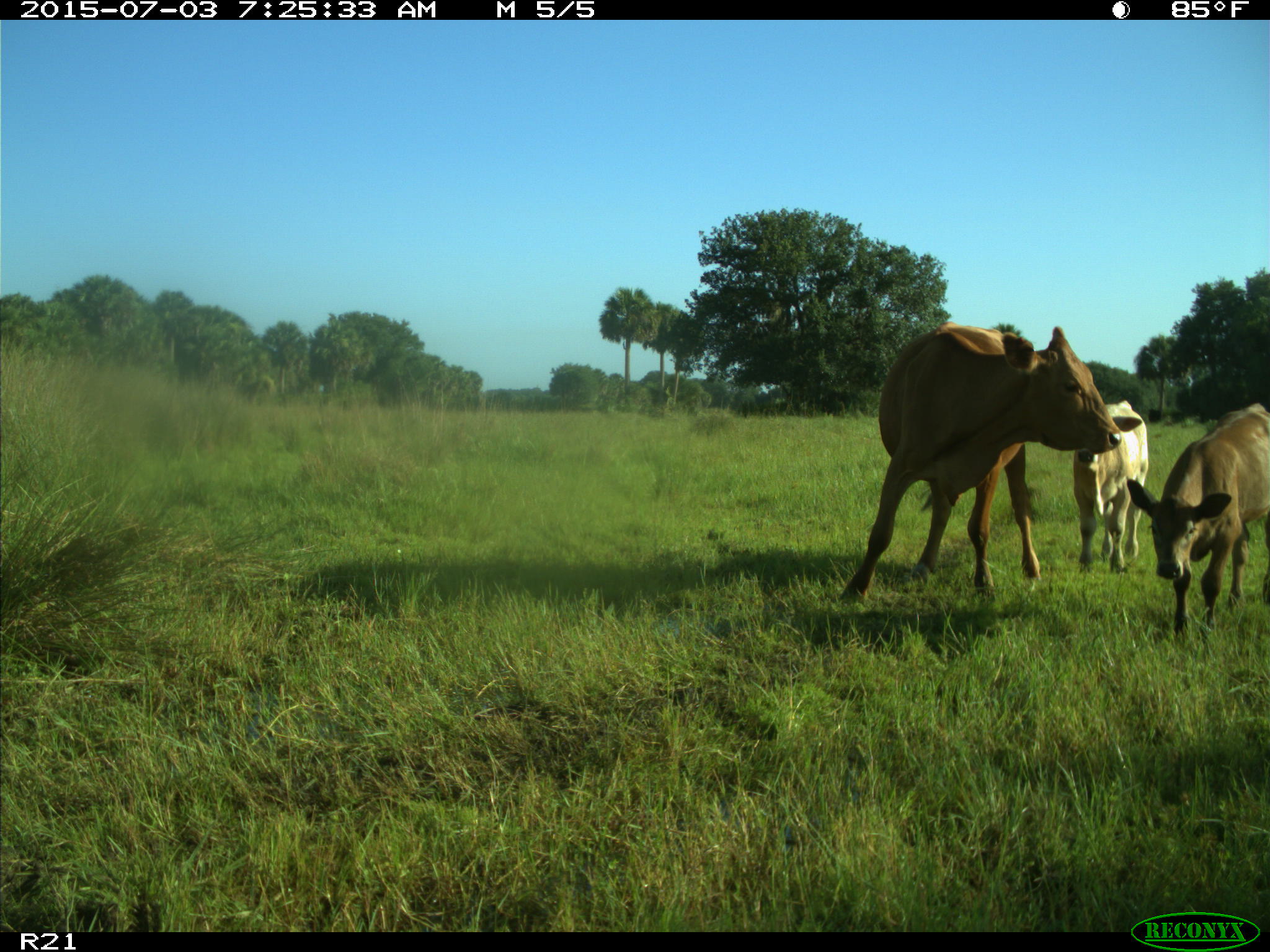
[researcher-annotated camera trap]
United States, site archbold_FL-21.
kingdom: Animalia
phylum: Chordata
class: Mammalia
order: Artiodactyla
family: Bovidae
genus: Bos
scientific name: Bos taurus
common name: domestic cow